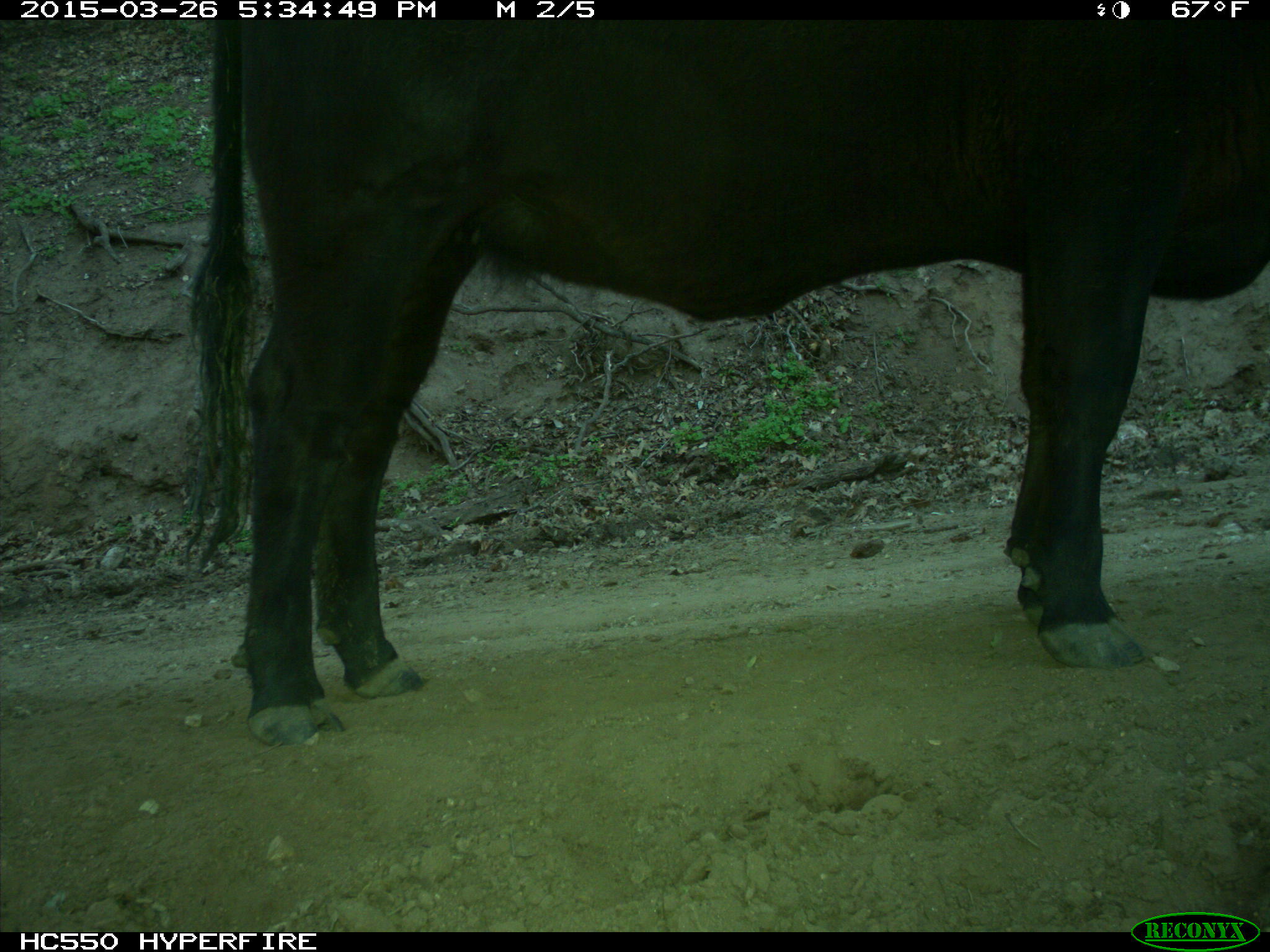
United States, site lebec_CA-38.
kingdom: Animalia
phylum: Chordata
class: Mammalia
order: Artiodactyla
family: Bovidae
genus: Bos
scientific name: Bos taurus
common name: domestic cow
Bos taurus (domestic cow).